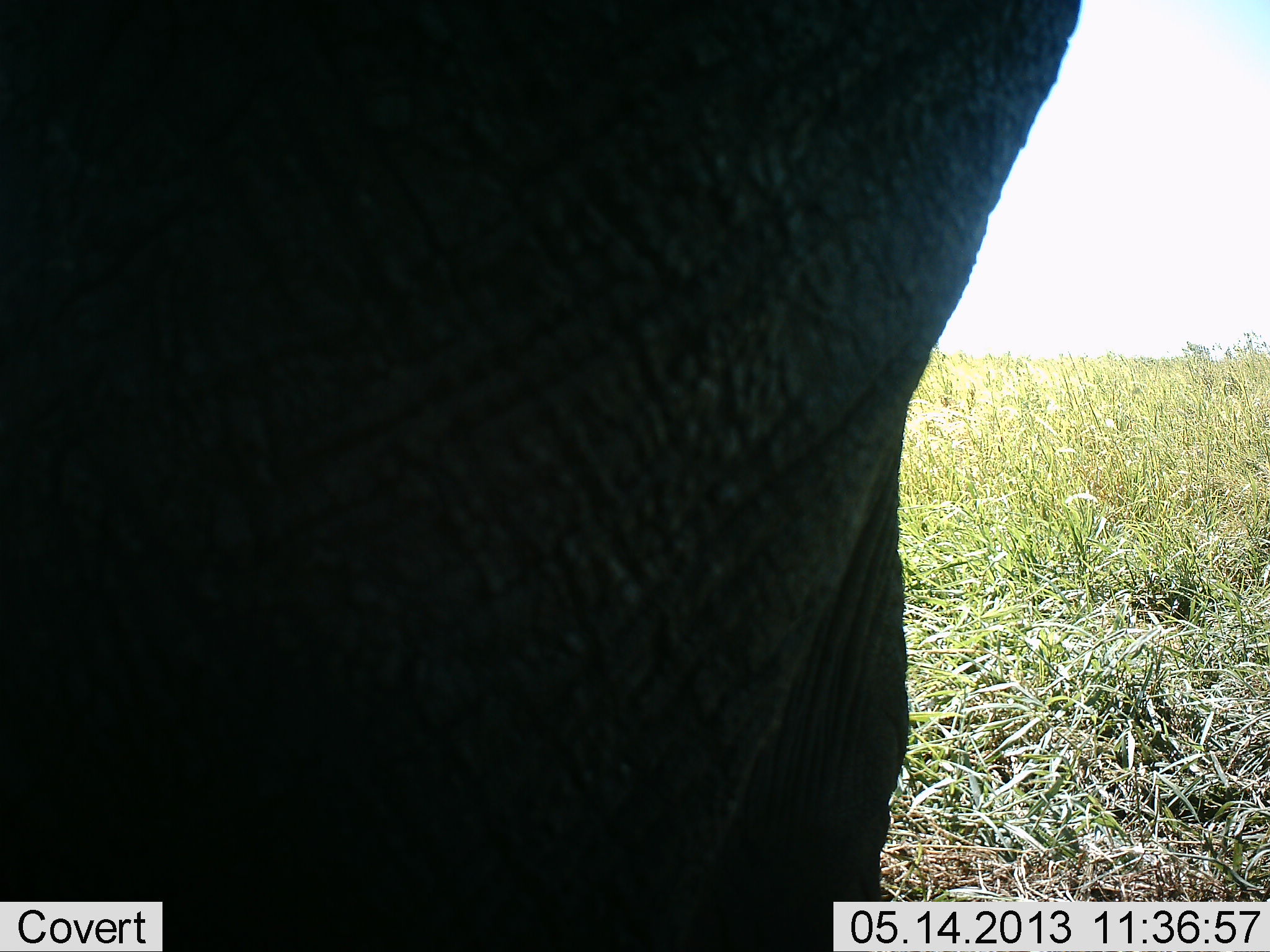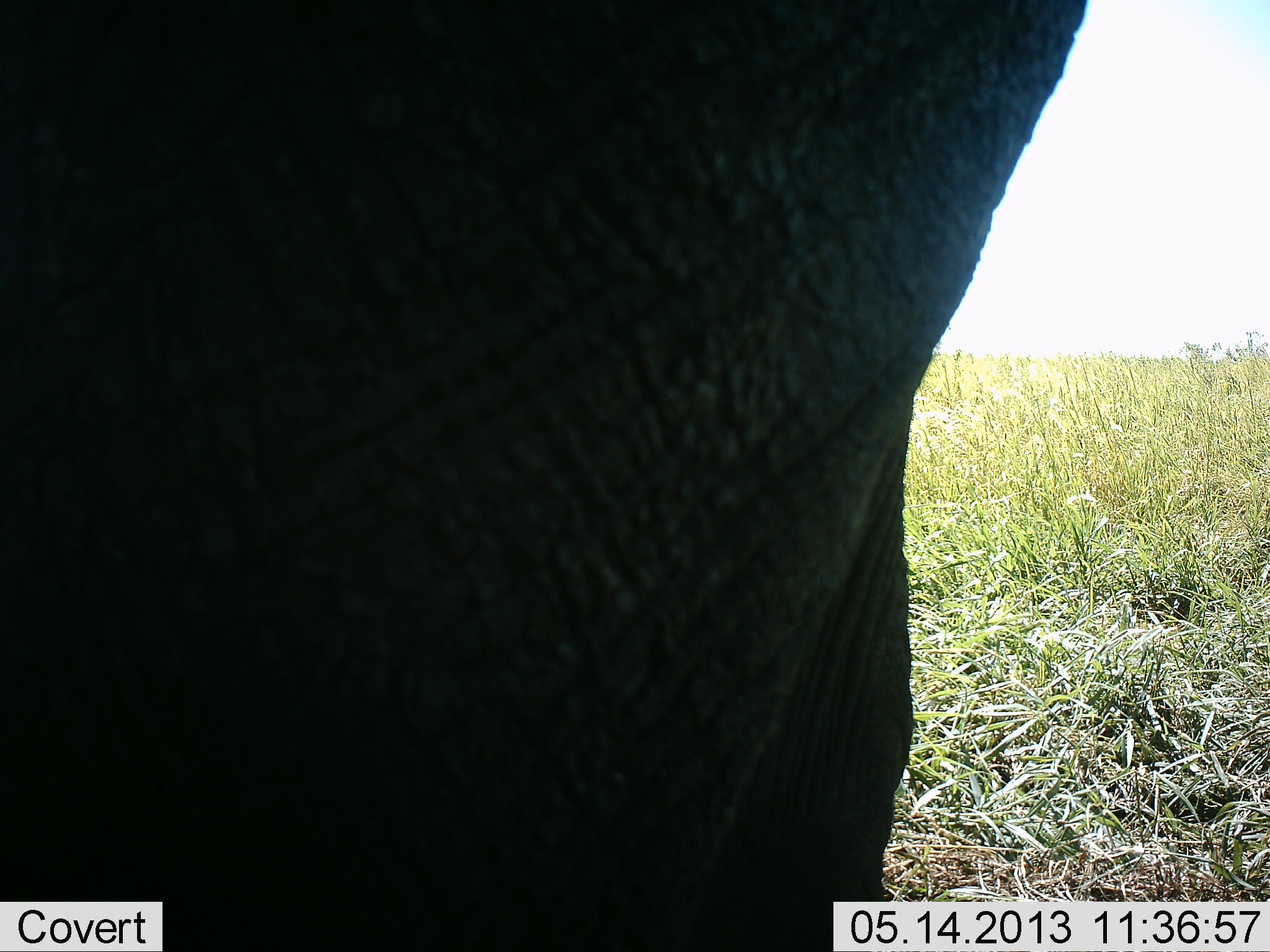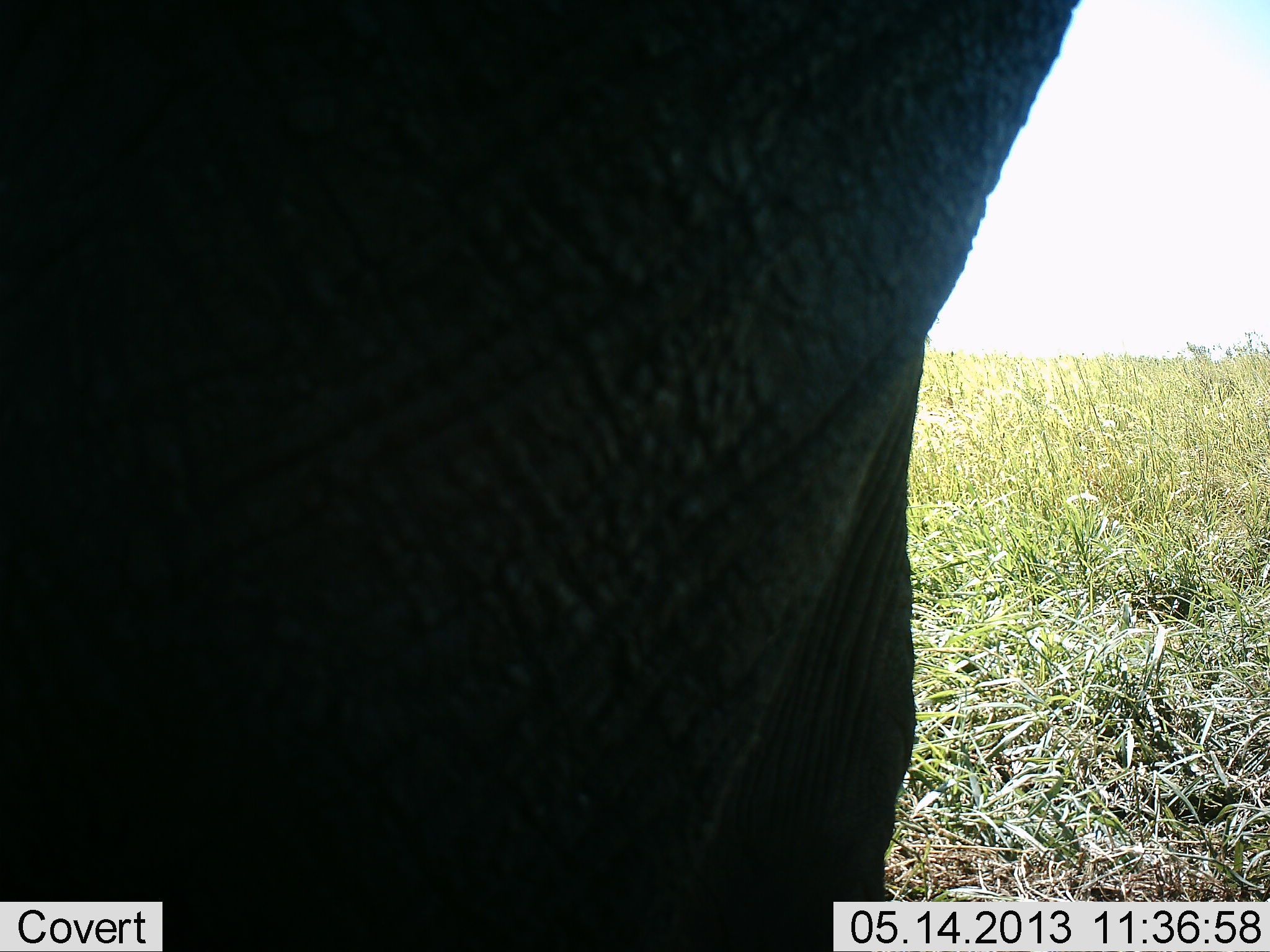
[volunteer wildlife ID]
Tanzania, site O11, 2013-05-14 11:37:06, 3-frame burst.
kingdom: Animalia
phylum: Chordata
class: Mammalia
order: Proboscidea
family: Elephantidae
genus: Loxodonta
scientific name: Loxodonta africana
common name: african bush elephant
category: elephant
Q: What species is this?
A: Elephant (african bush elephant) (Loxodonta africana).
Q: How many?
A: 1.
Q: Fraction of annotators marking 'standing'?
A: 100%.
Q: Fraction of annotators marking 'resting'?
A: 0%.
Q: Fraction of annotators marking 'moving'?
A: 0%.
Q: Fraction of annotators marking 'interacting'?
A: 0%.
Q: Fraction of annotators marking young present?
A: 0%.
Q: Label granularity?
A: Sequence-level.